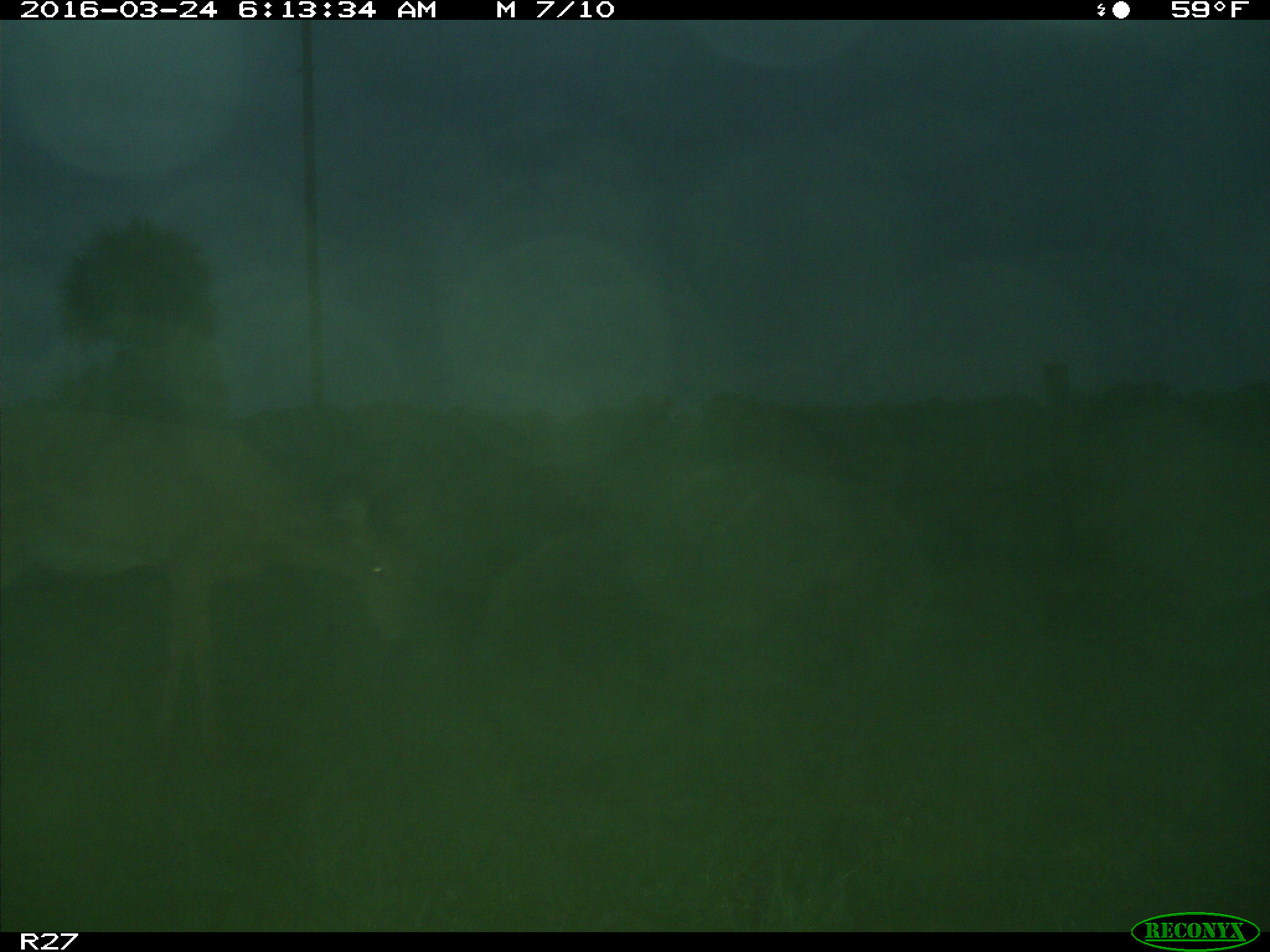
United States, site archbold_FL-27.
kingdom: Animalia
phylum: Chordata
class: Mammalia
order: Artiodactyla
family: Cervidae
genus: Odocoileus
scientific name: Odocoileus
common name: deer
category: unidentified deer